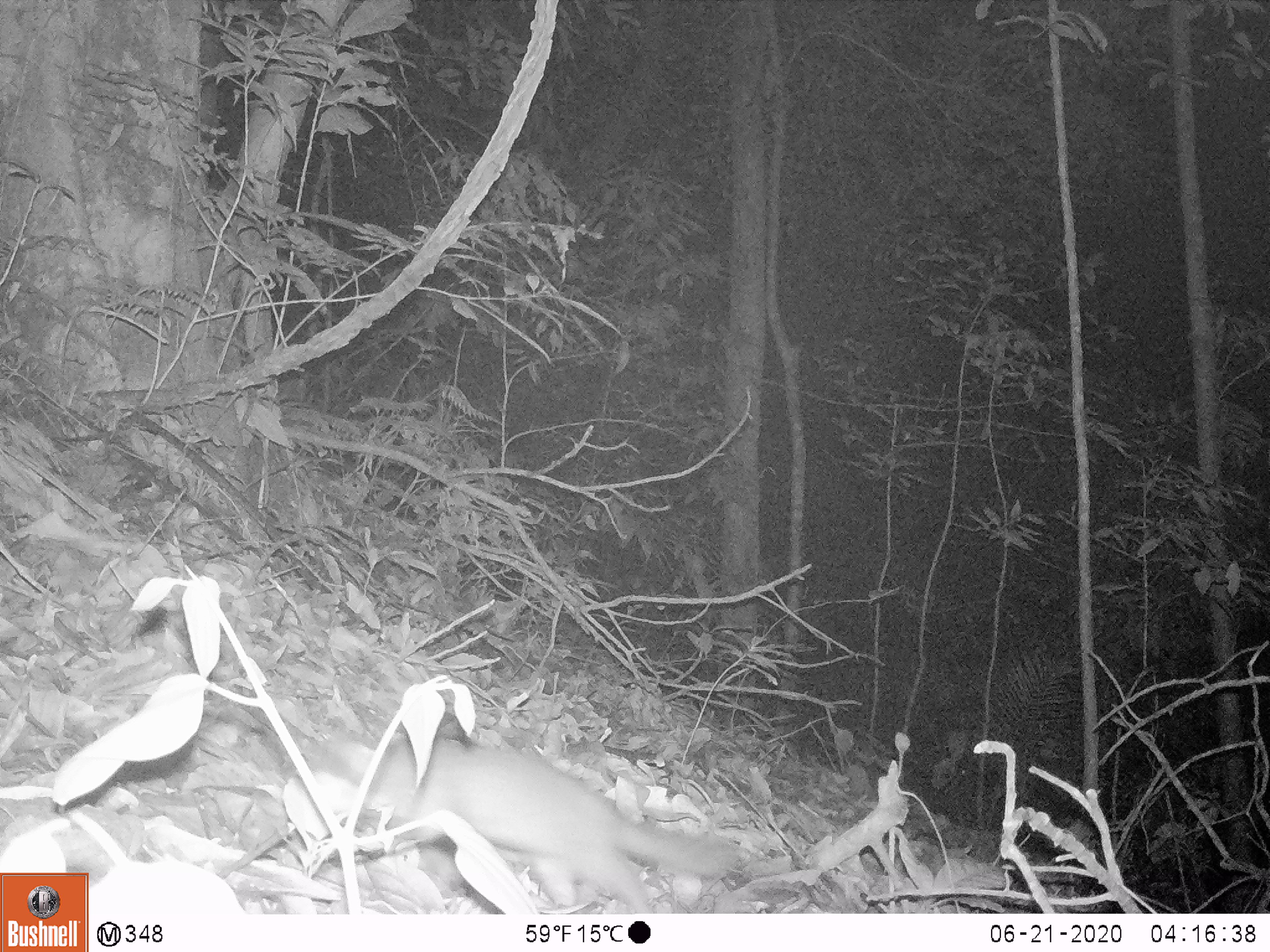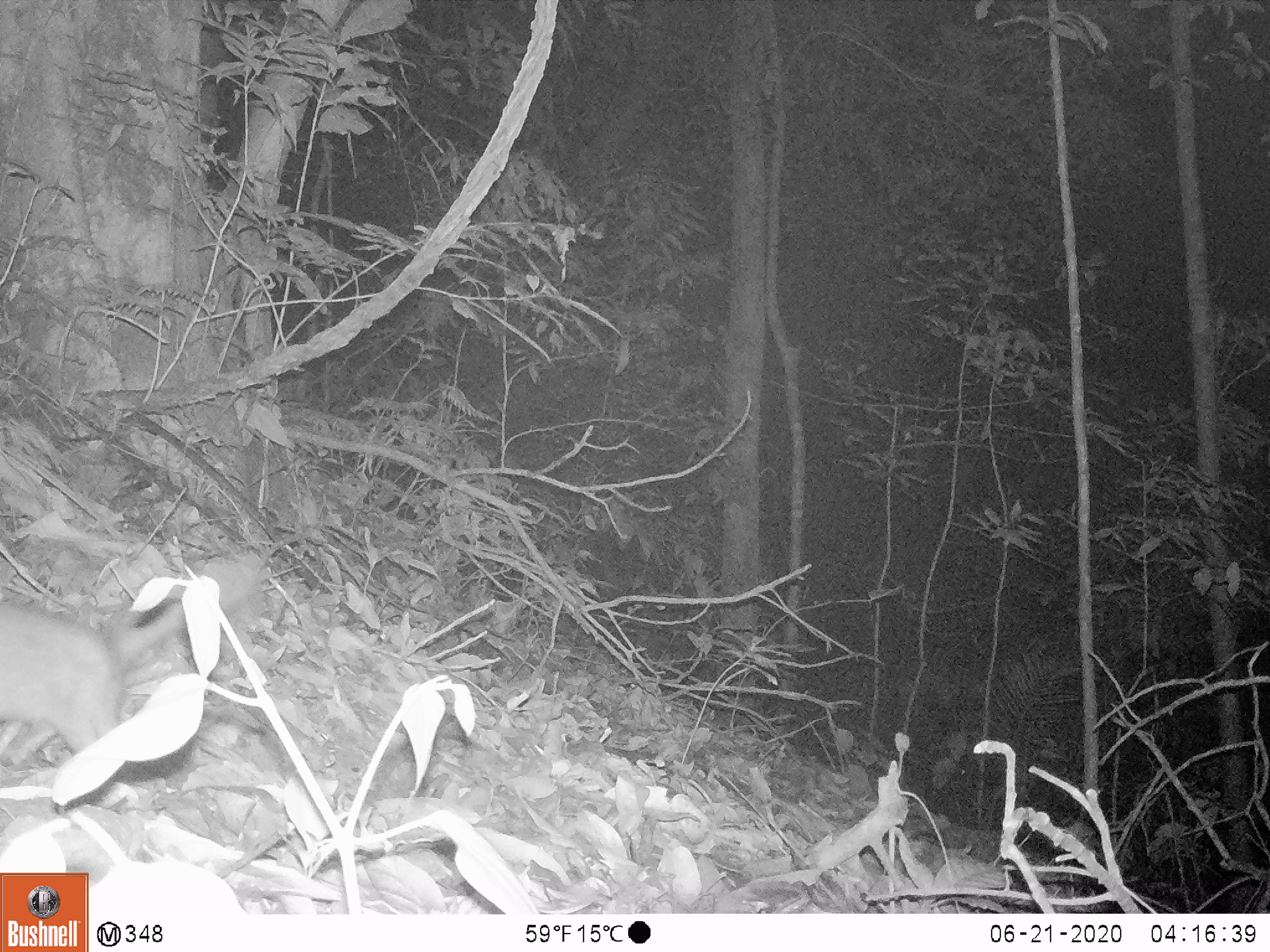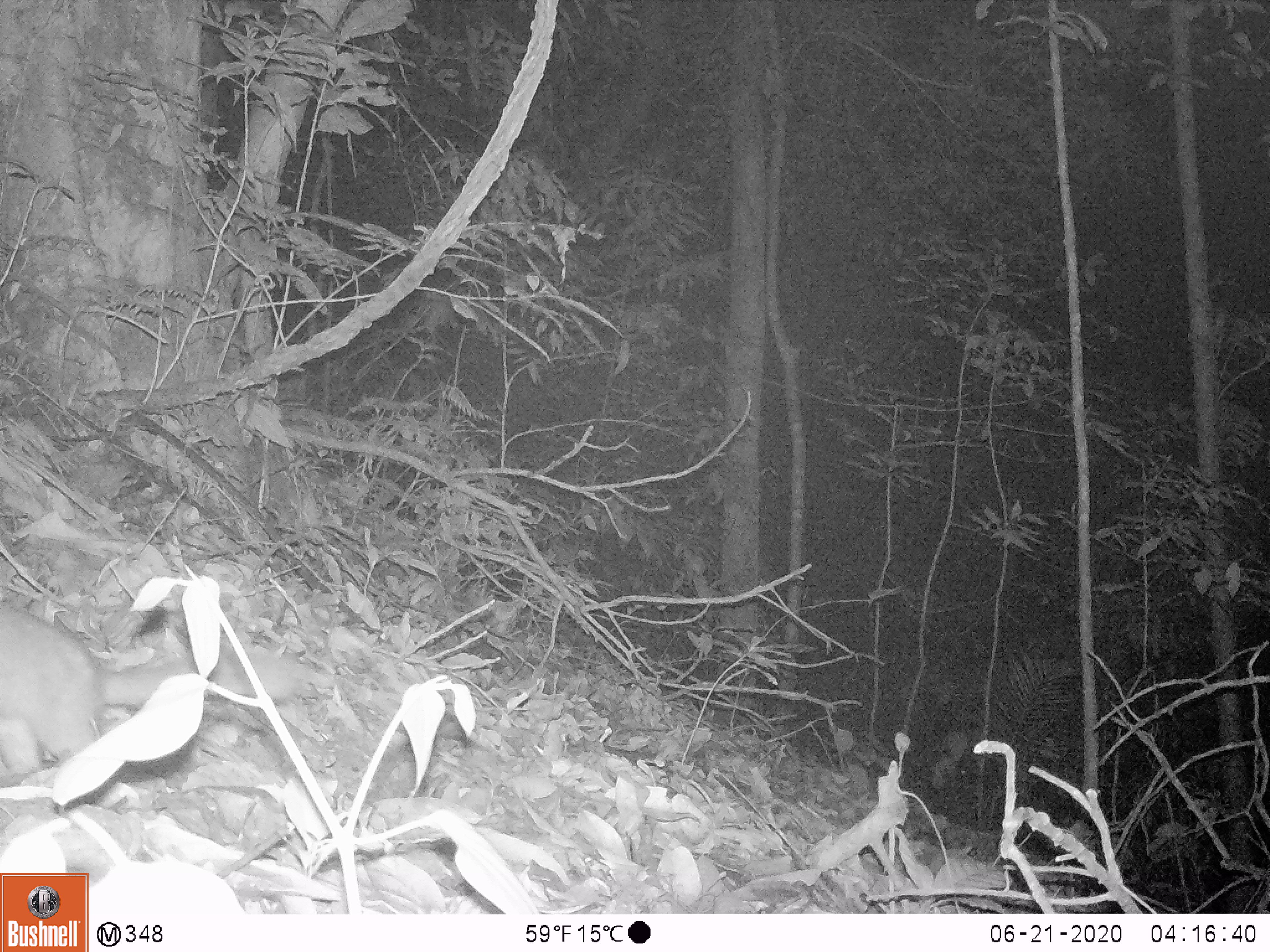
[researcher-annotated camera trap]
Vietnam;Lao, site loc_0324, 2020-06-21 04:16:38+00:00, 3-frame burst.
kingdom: Animalia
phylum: Chordata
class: Mammalia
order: Carnivora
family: Mustelidae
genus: Melogale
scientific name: Melogale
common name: ferret badger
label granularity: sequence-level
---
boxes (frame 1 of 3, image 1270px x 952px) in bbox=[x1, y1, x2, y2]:
ferret badger: bbox=[314, 729, 739, 913]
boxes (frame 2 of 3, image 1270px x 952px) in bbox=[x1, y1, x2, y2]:
ferret badger: bbox=[0, 552, 264, 797]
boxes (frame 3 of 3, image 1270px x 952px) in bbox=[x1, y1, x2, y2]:
ferret badger: bbox=[0, 552, 295, 797]